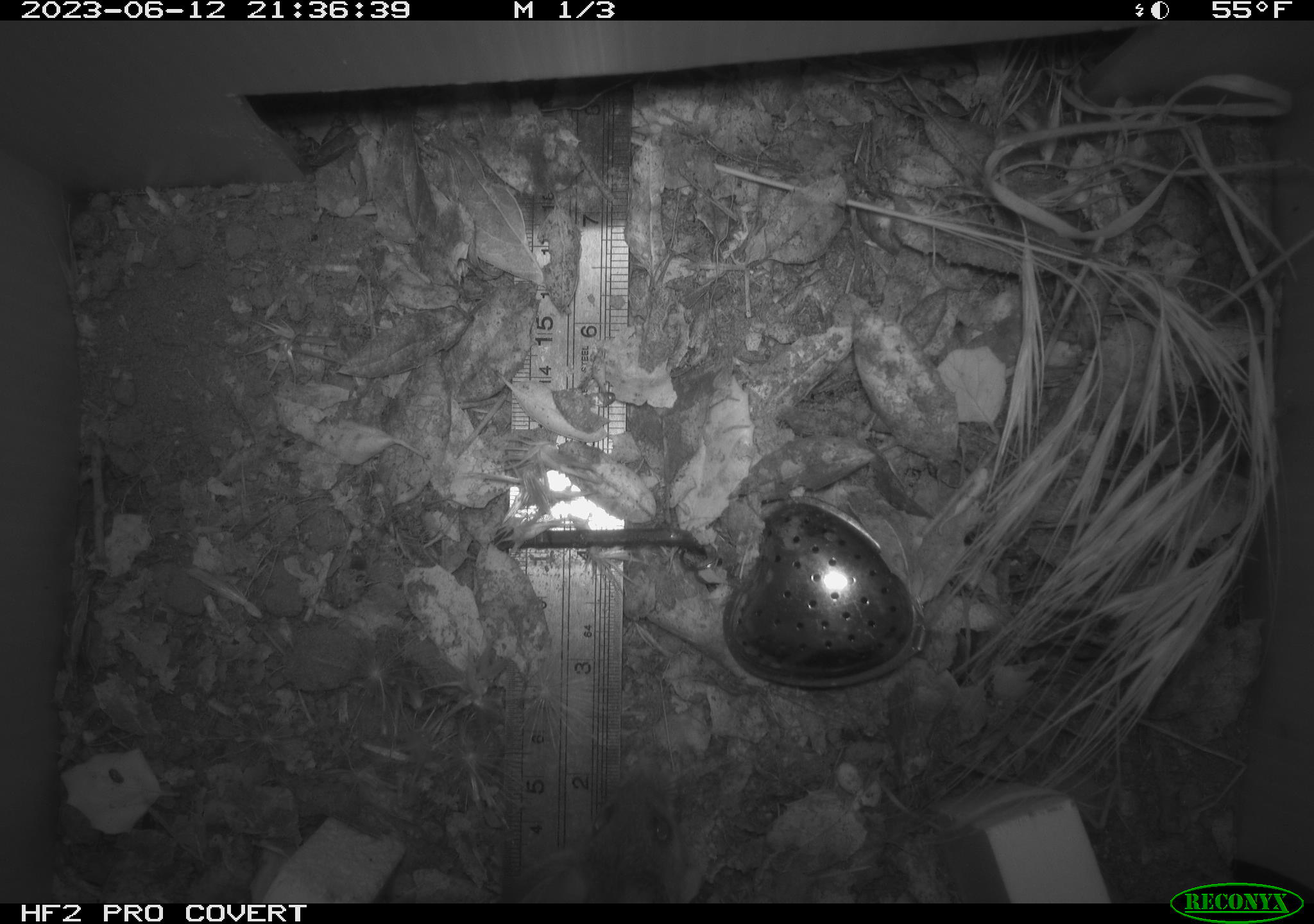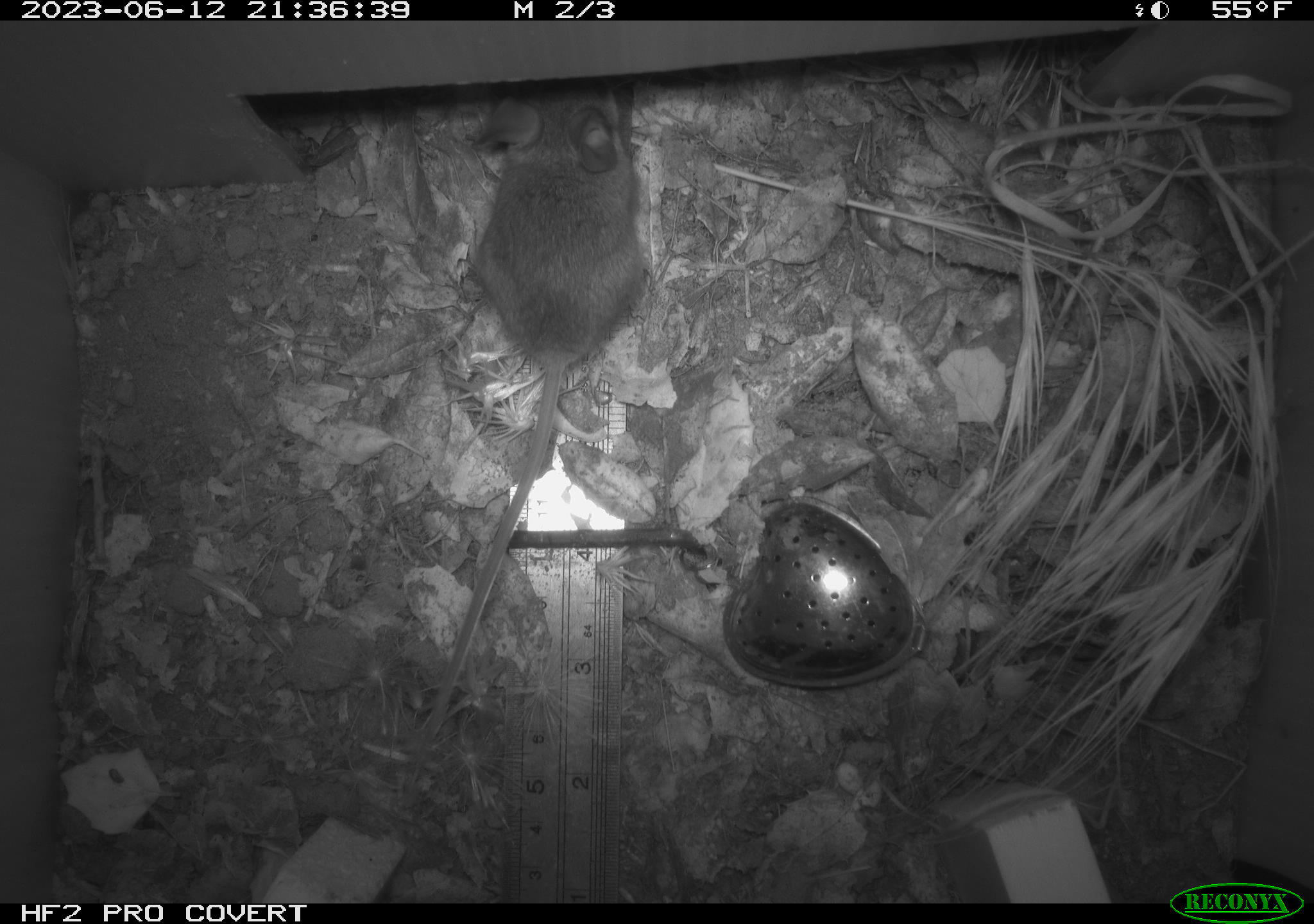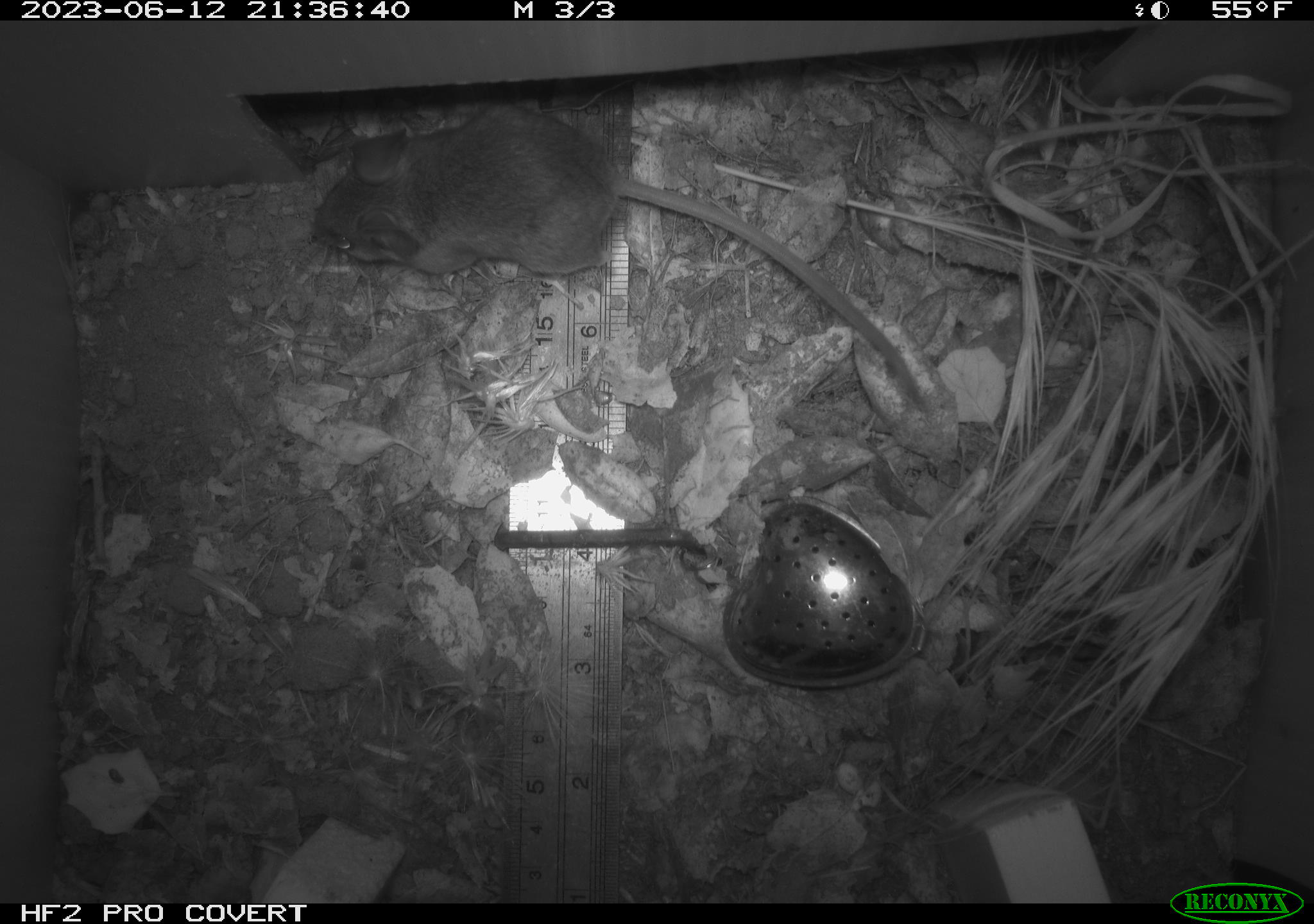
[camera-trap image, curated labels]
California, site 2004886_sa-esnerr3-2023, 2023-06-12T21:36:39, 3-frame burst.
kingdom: Animalia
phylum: Chordata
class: Mammalia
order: Rodentia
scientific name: Rodentia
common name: mouse species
Mouse species (Rodentia).